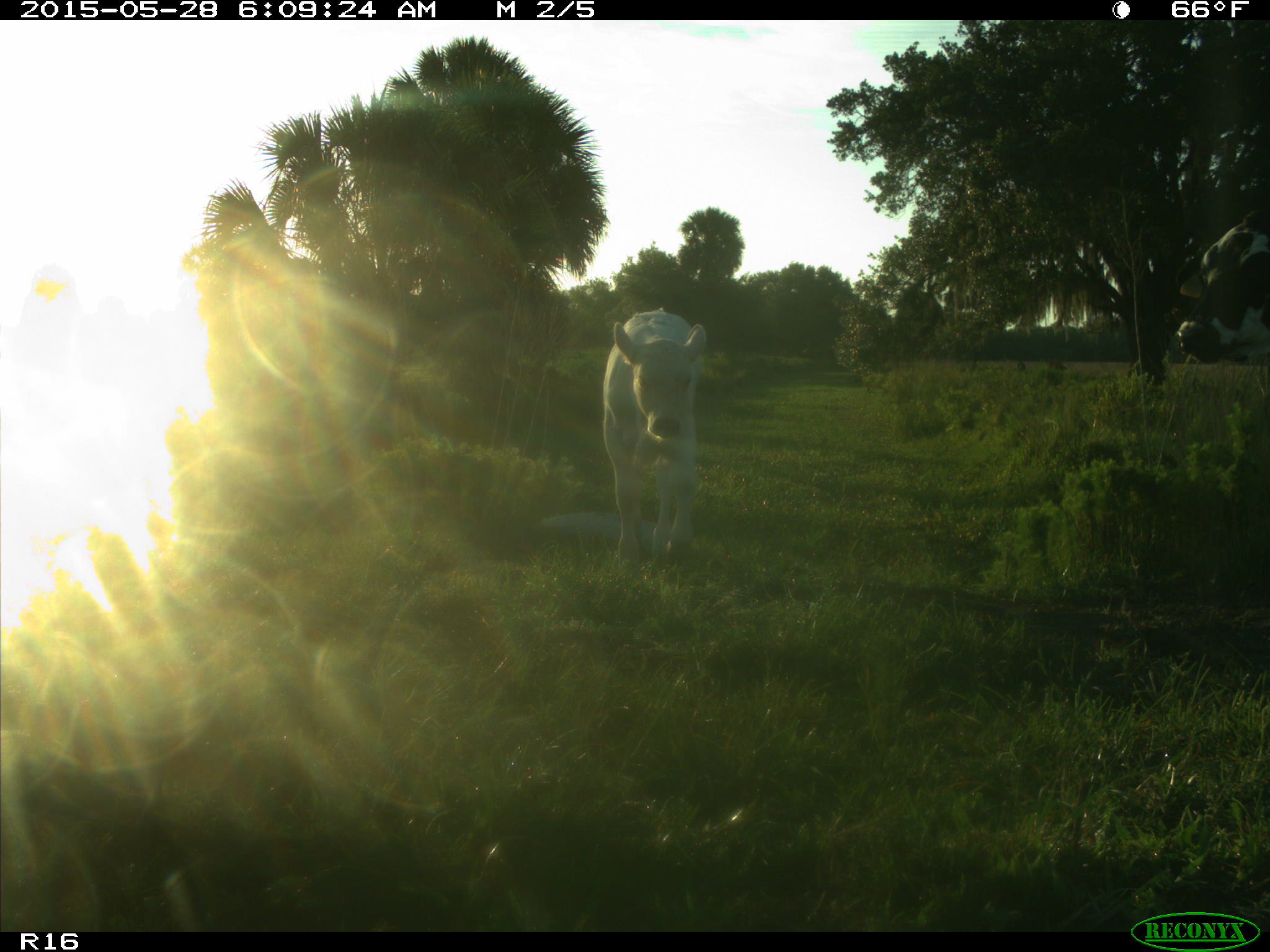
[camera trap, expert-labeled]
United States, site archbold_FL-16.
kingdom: Animalia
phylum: Chordata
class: Mammalia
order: Artiodactyla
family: Bovidae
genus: Bos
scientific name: Bos taurus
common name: domestic cow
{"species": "Bos taurus (domestic cow)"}